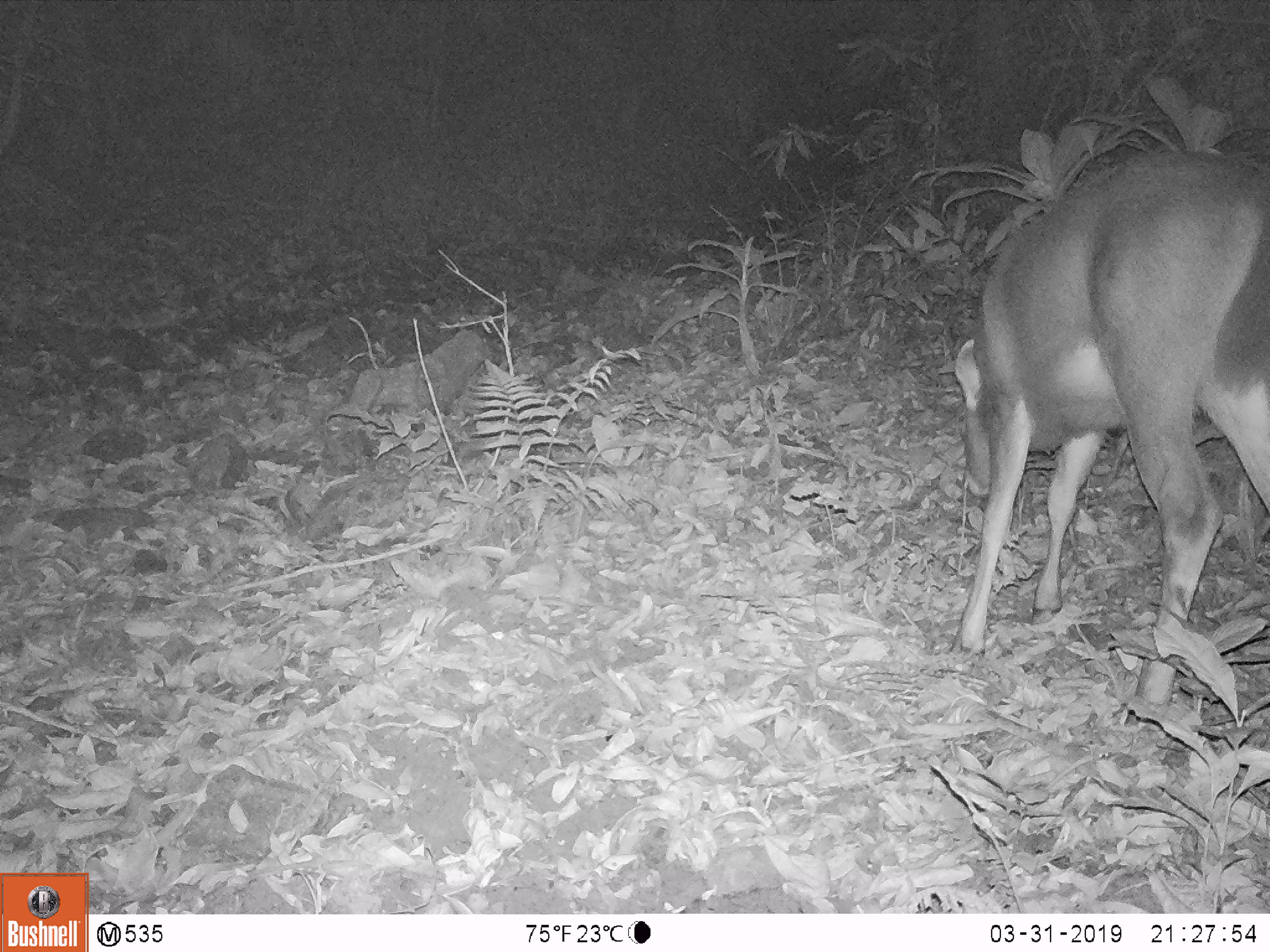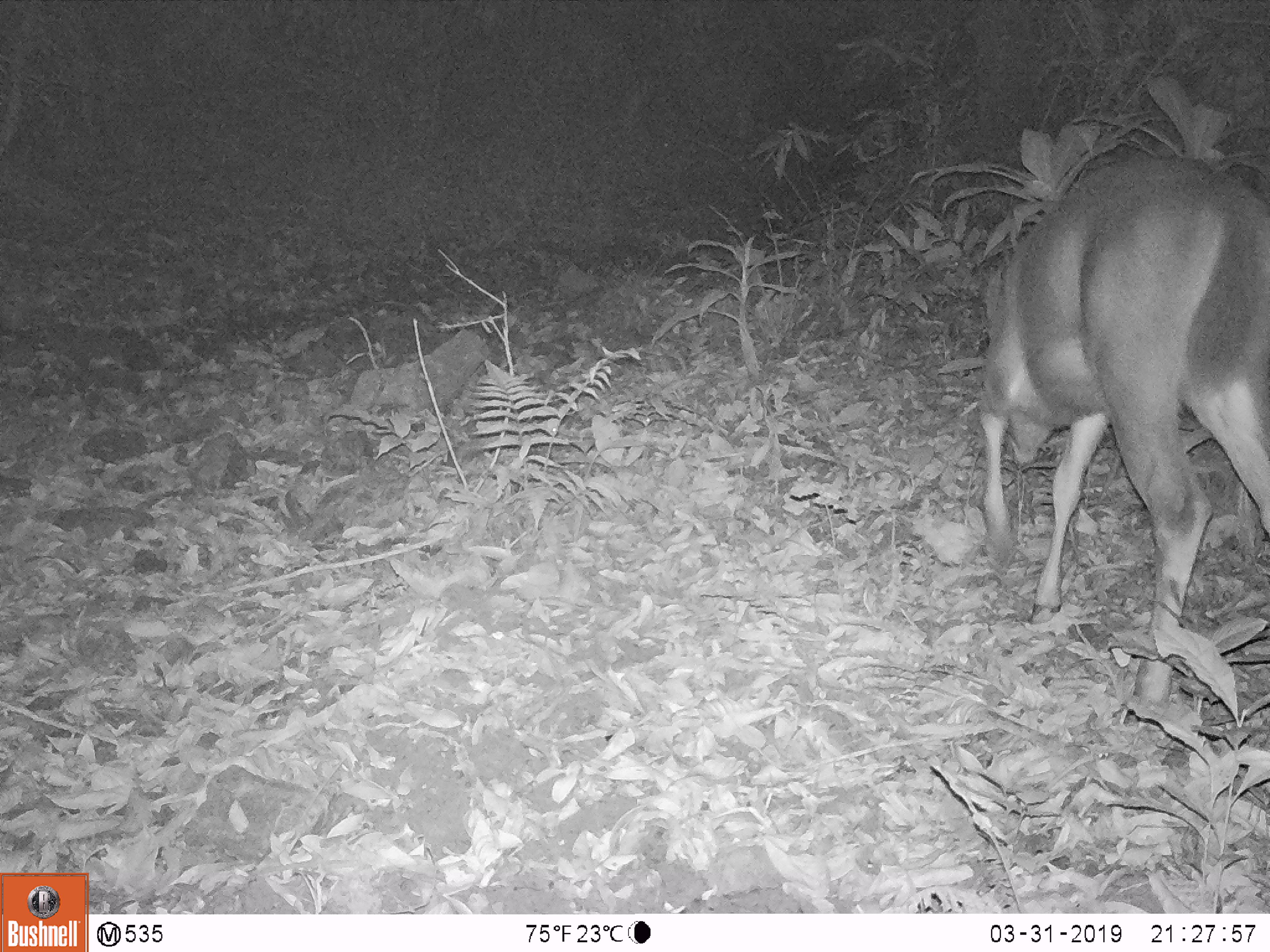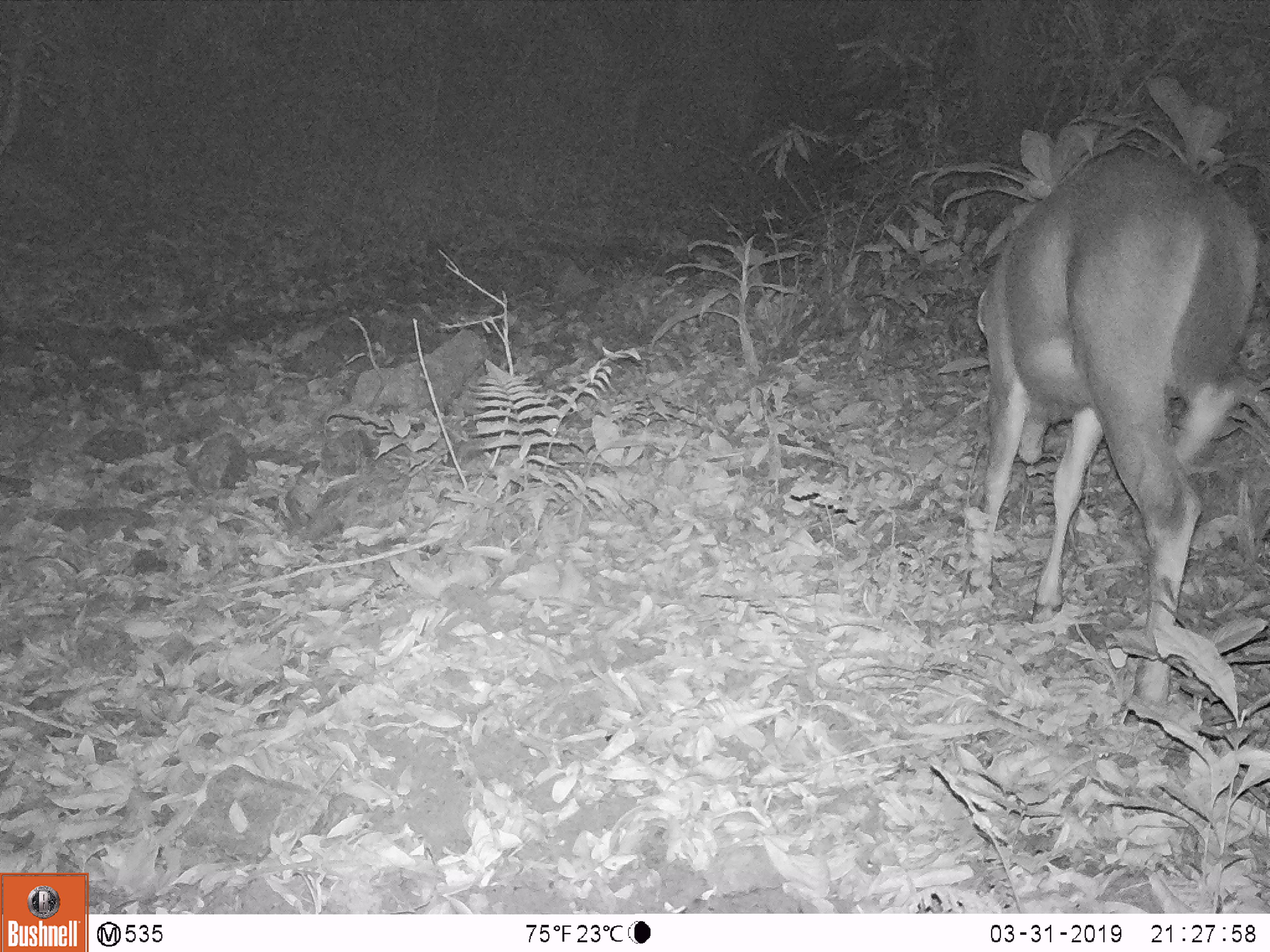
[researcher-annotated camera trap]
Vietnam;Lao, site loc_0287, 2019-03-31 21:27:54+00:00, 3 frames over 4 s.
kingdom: Animalia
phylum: Chordata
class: Mammalia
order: Artiodactyla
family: Cervidae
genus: Rusa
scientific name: Rusa unicolor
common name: sambar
Sambar (Rusa unicolor). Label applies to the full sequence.